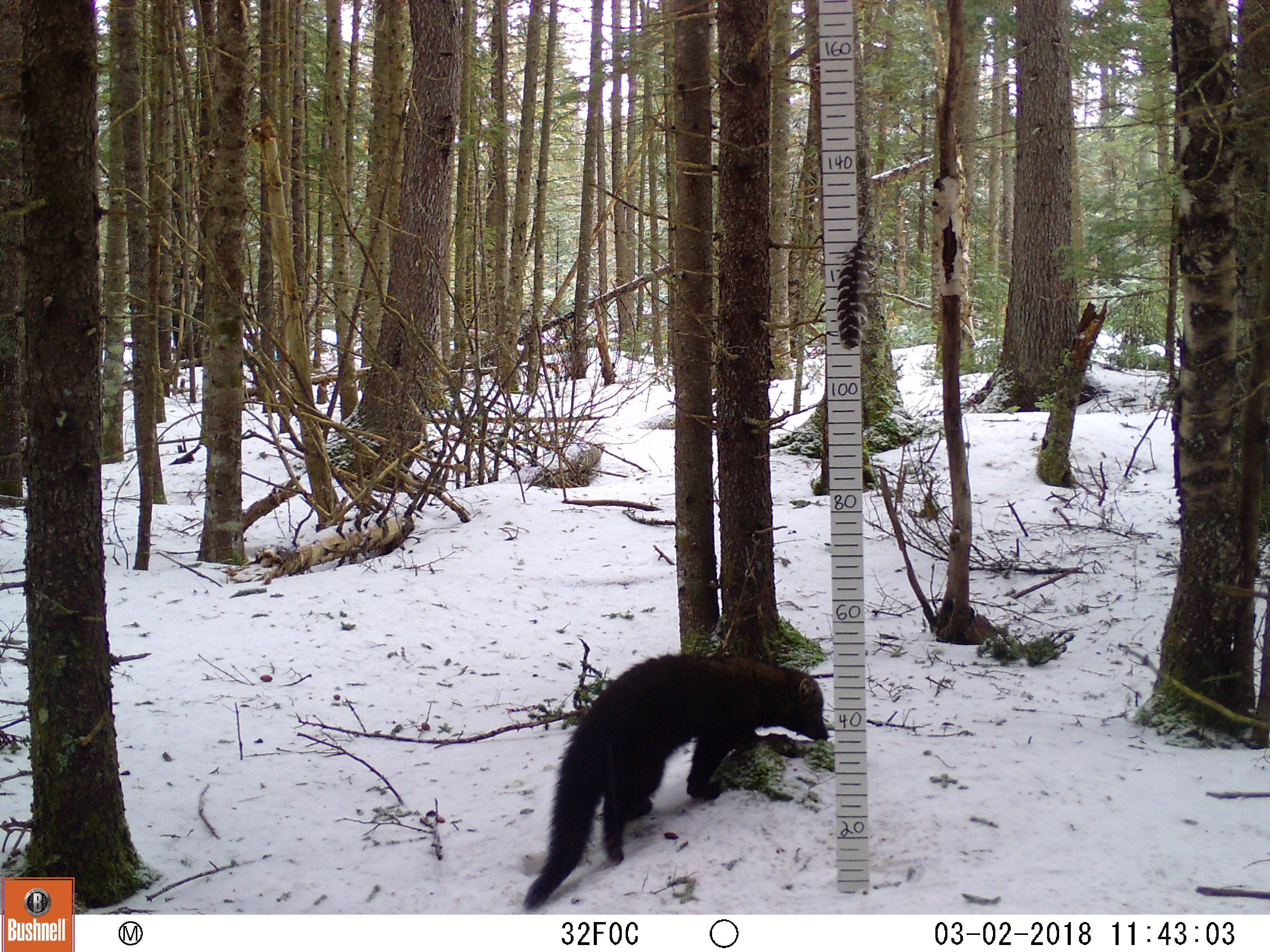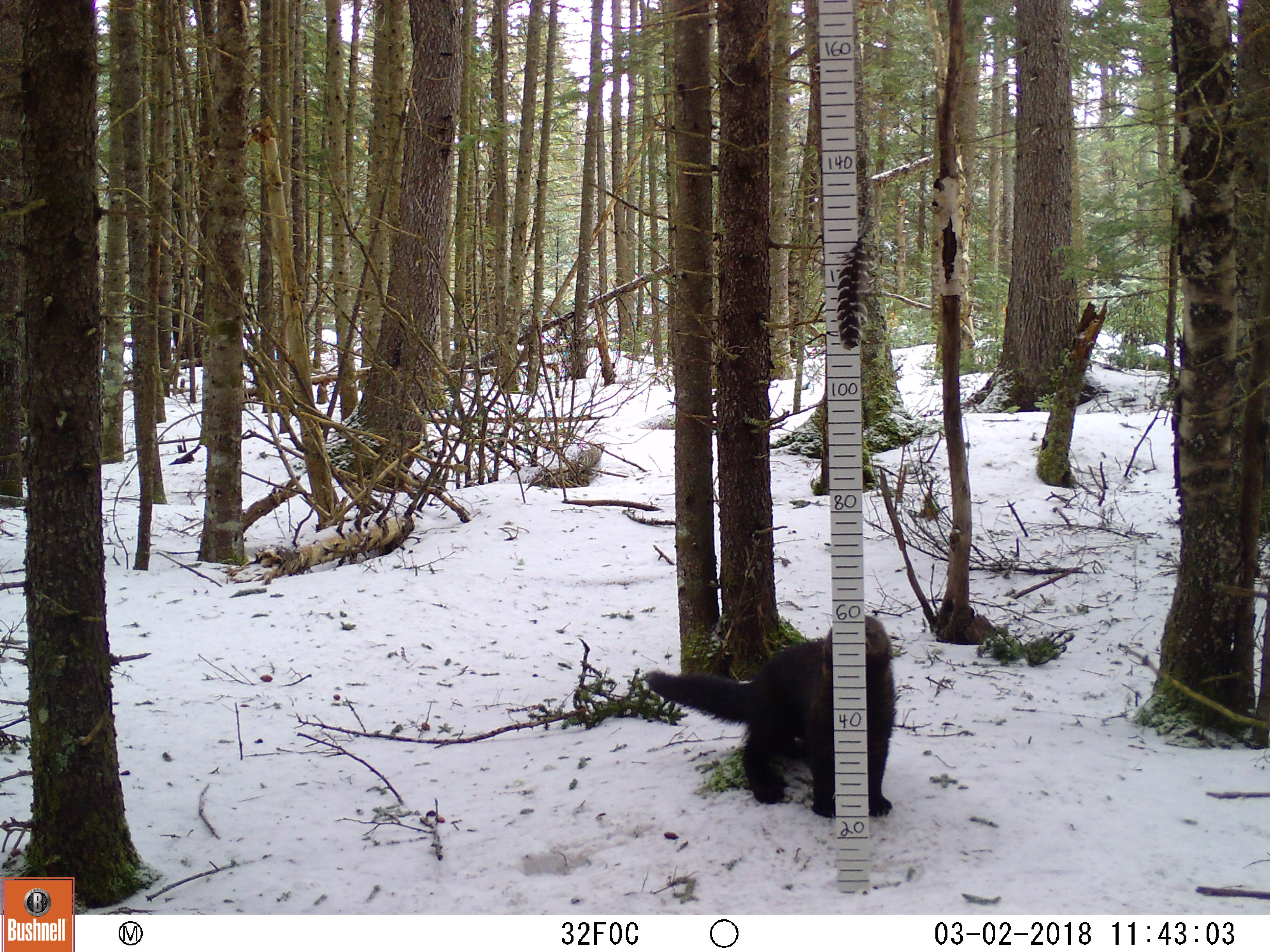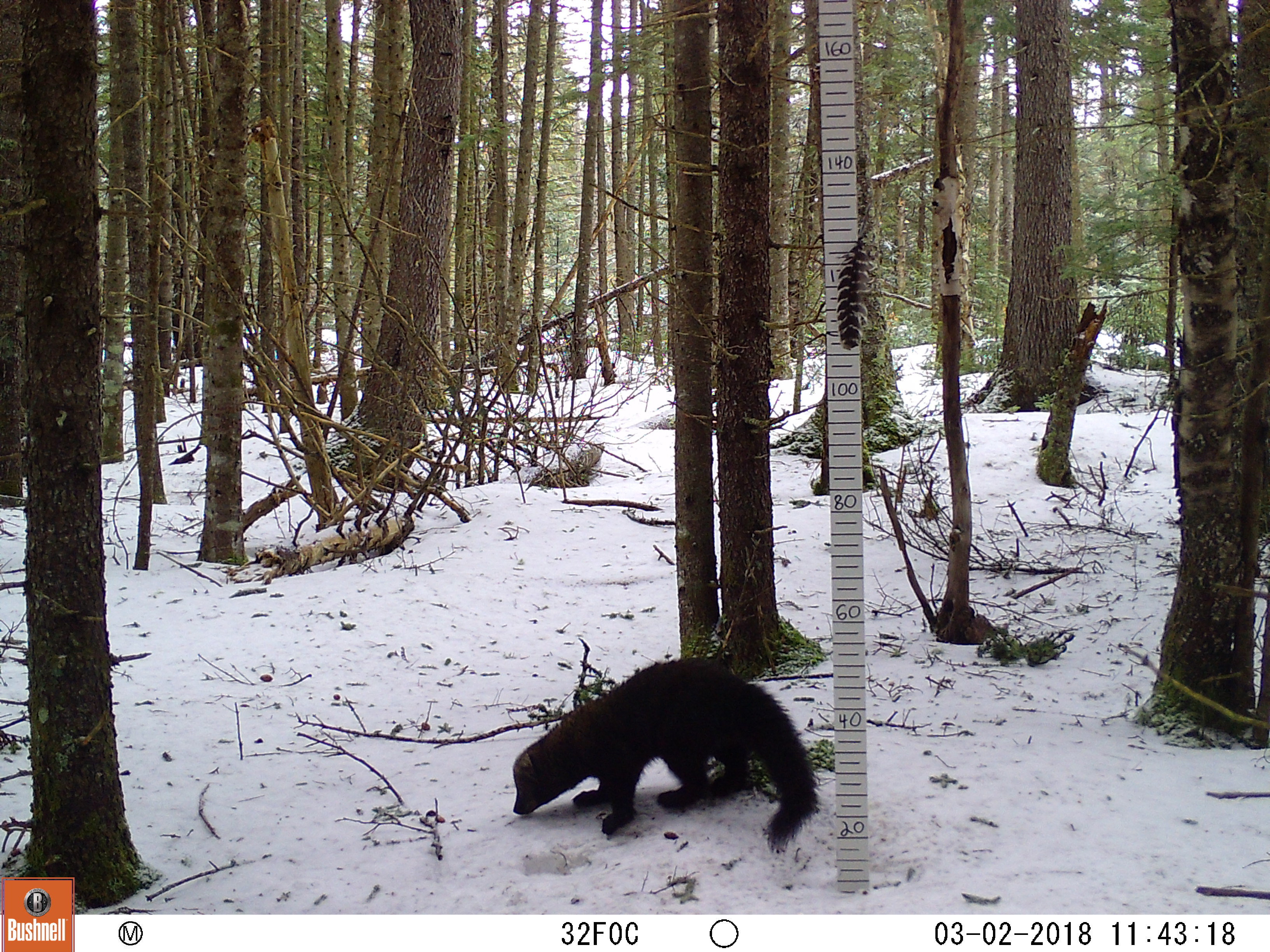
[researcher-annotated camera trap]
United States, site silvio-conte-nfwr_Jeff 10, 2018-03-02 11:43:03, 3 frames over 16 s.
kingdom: Animalia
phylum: Chordata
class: Mammalia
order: Carnivora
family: Mustelidae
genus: Pekania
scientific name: Pekania pennanti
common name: fisher